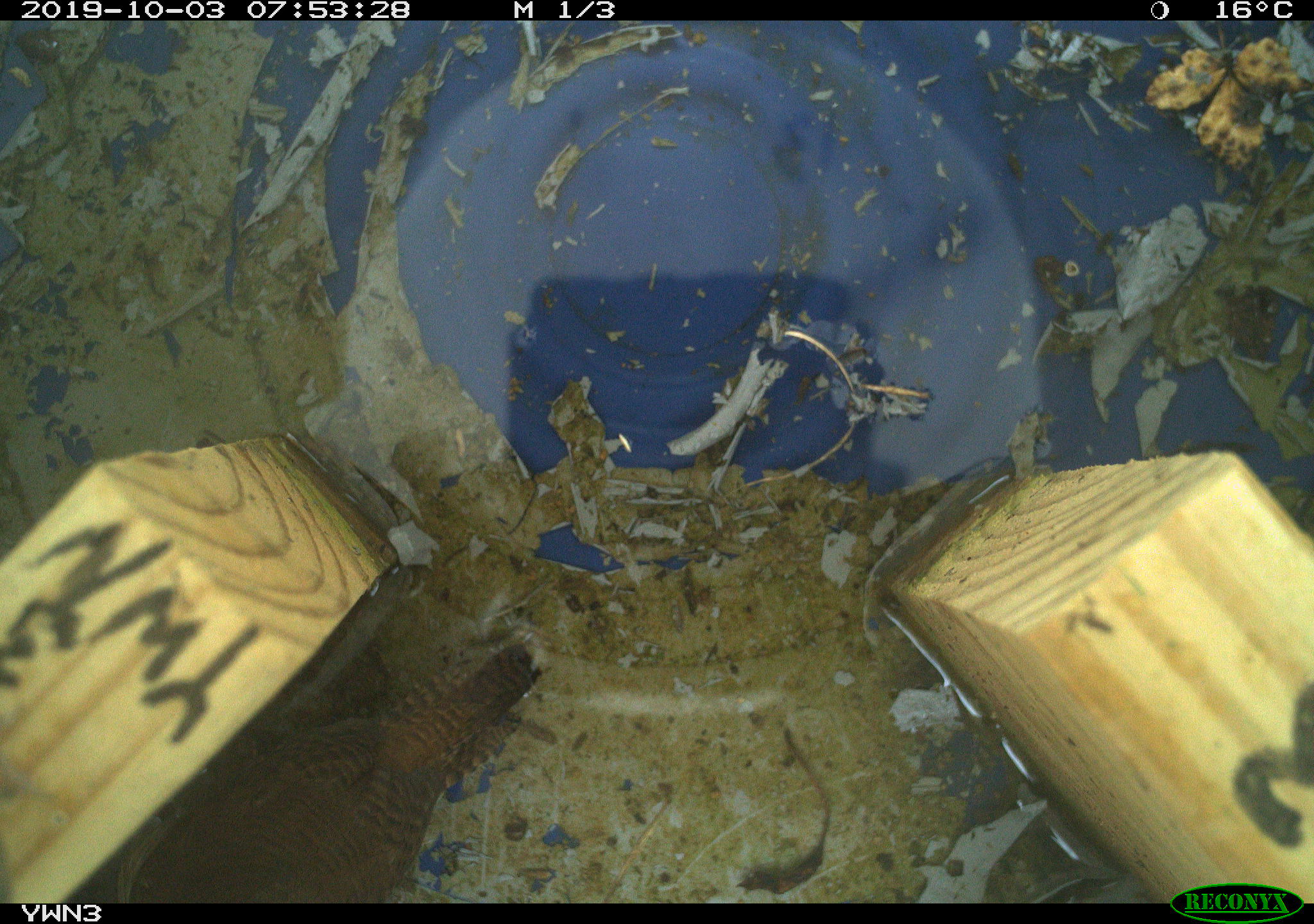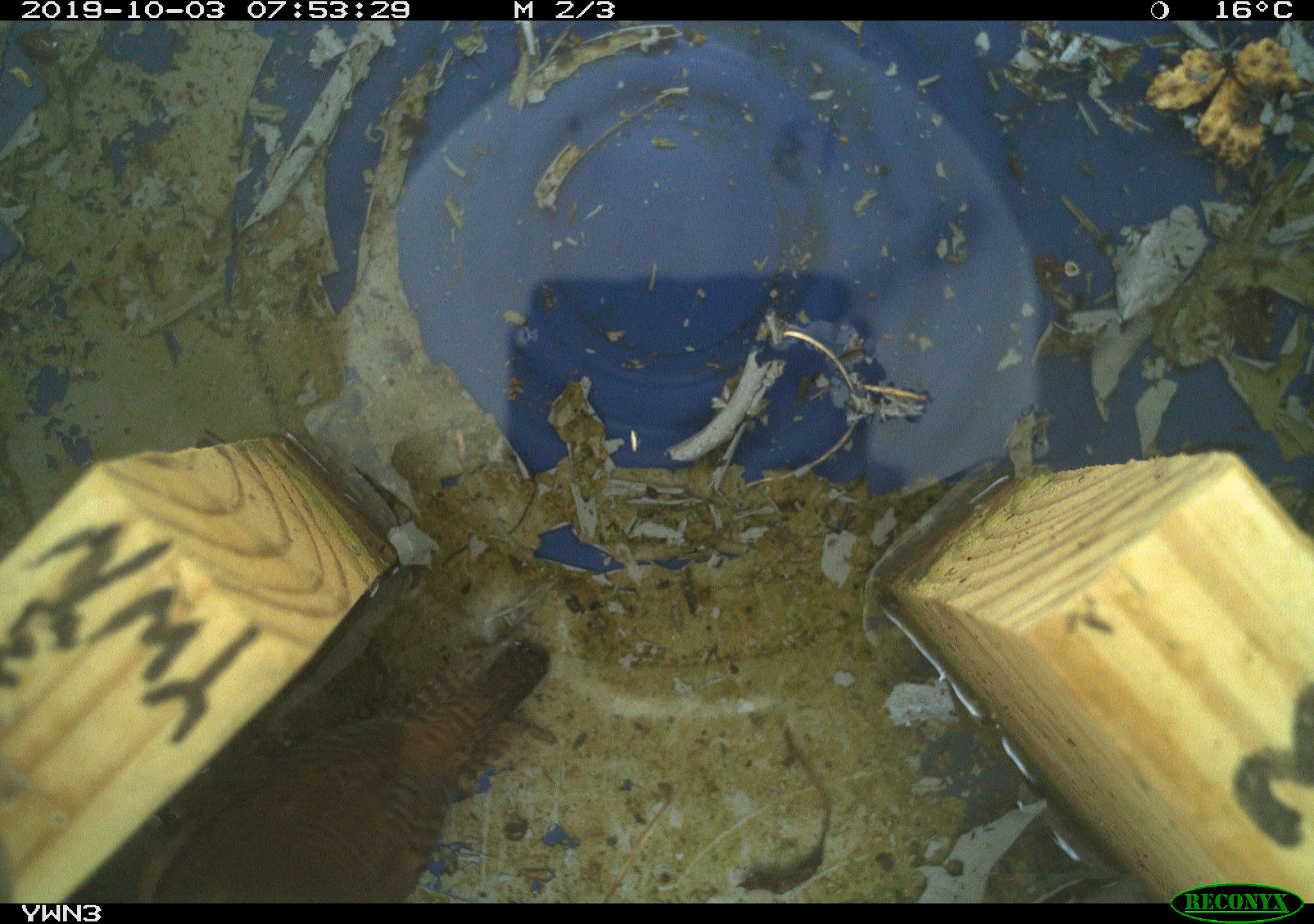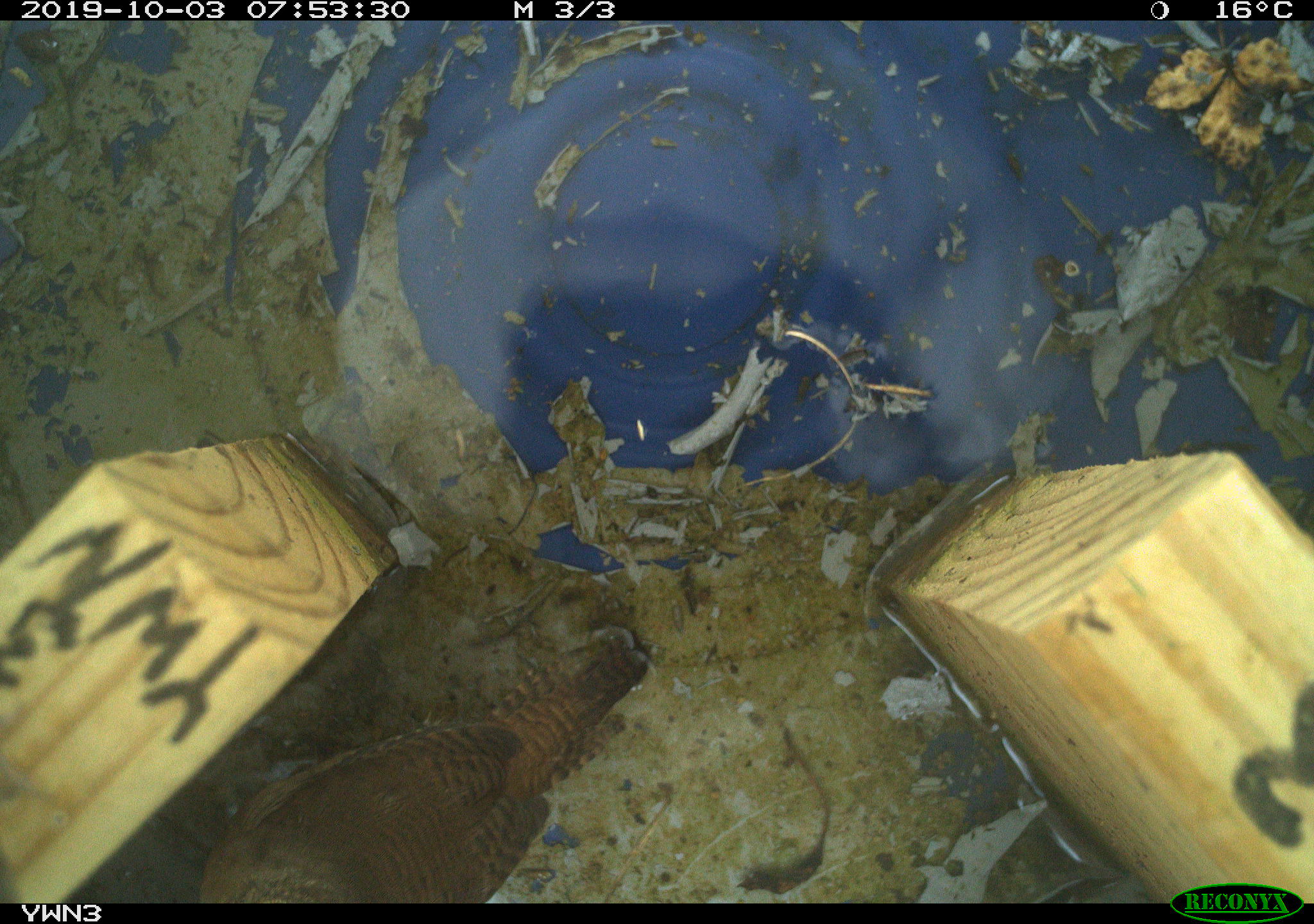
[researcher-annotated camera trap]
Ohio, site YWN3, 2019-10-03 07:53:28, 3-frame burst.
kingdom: Animalia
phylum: Chordata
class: Aves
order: Passeriformes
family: Troglodytidae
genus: Troglodytes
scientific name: Troglodytes aedon aedon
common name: northern house wren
Northern house wren (Troglodytes aedon aedon).